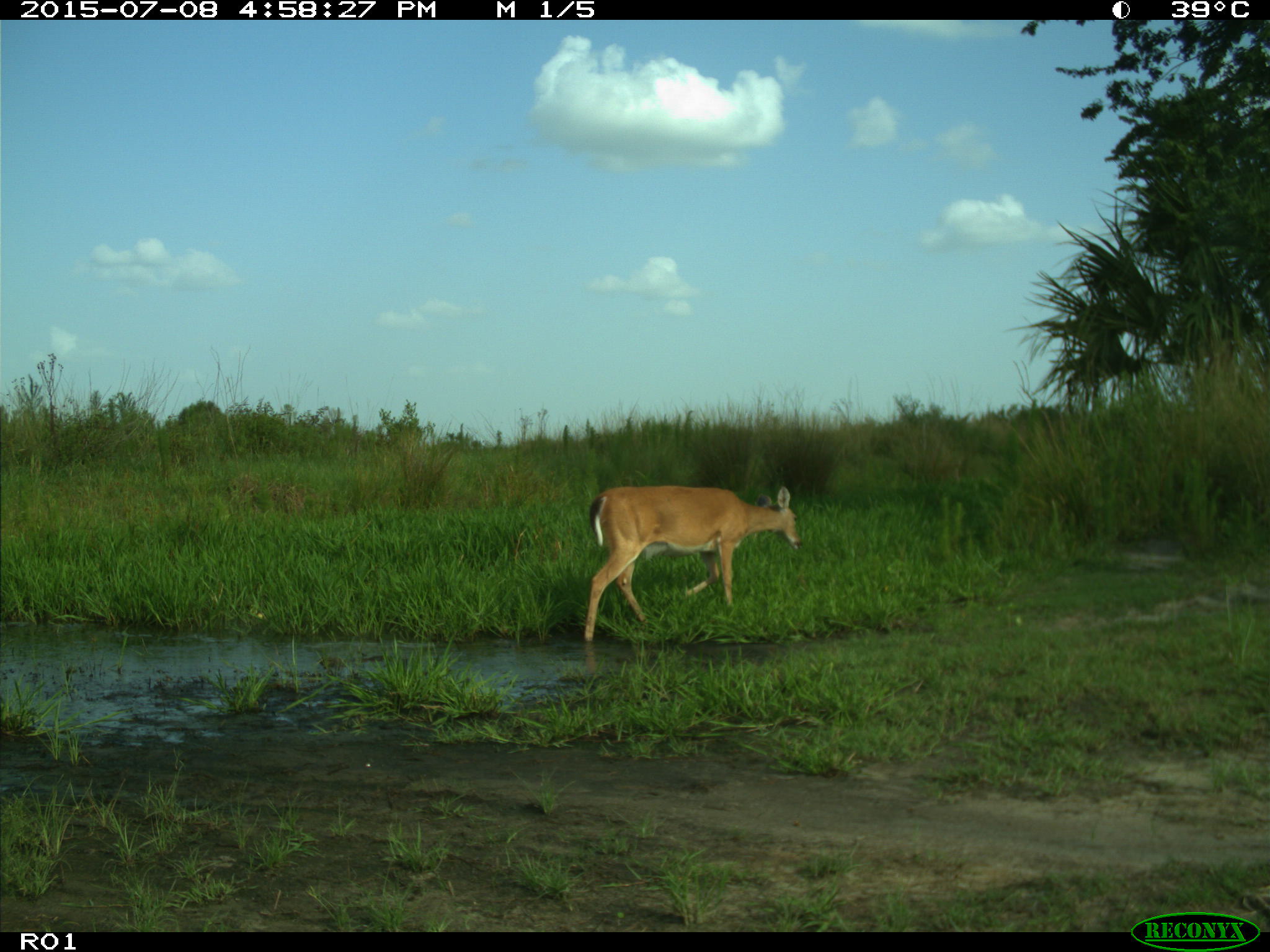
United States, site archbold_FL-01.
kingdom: Animalia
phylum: Chordata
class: Mammalia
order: Artiodactyla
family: Cervidae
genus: Odocoileus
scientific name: Odocoileus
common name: deer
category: unidentified deer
Unidentified deer (deer) (Odocoileus).